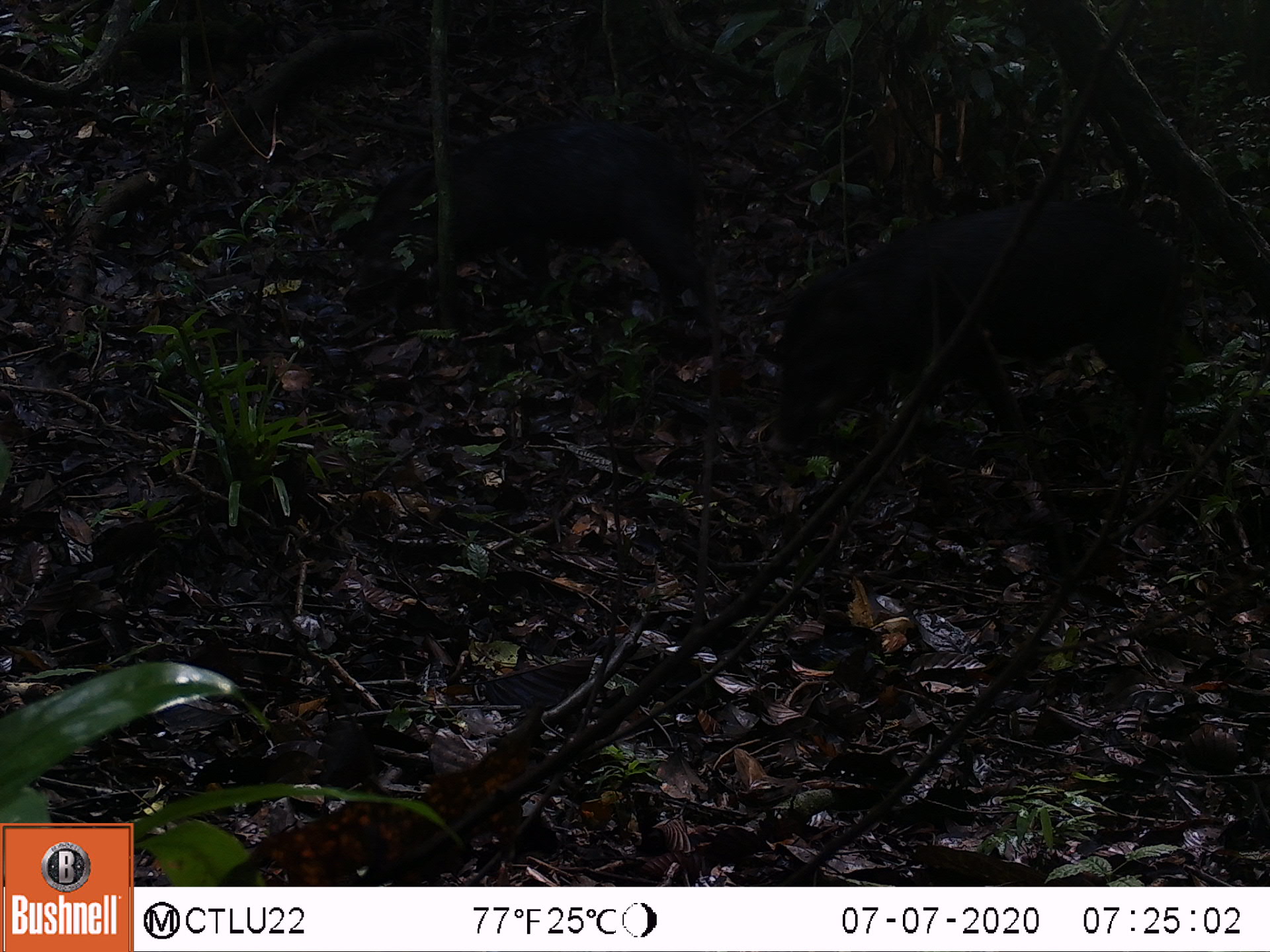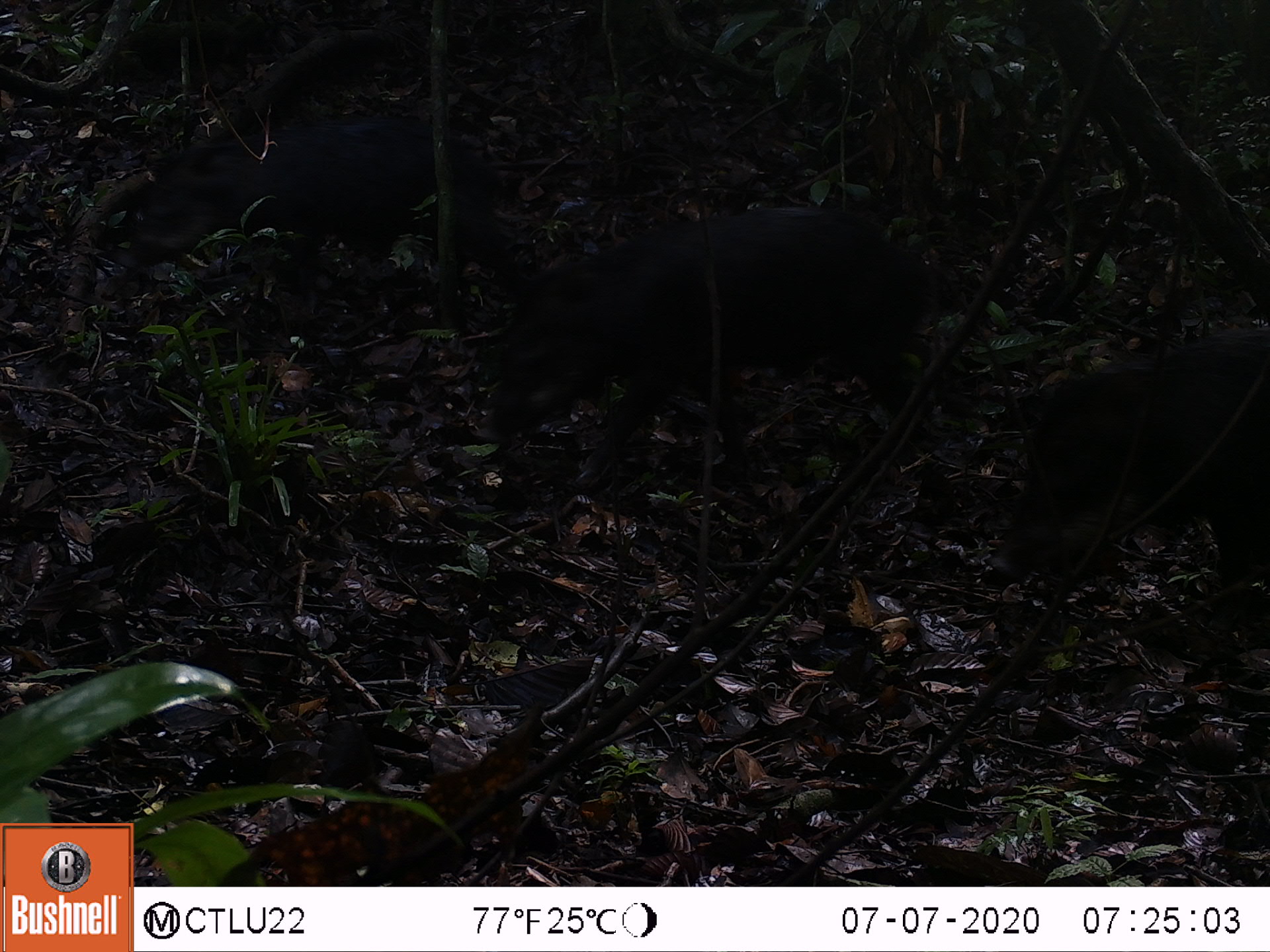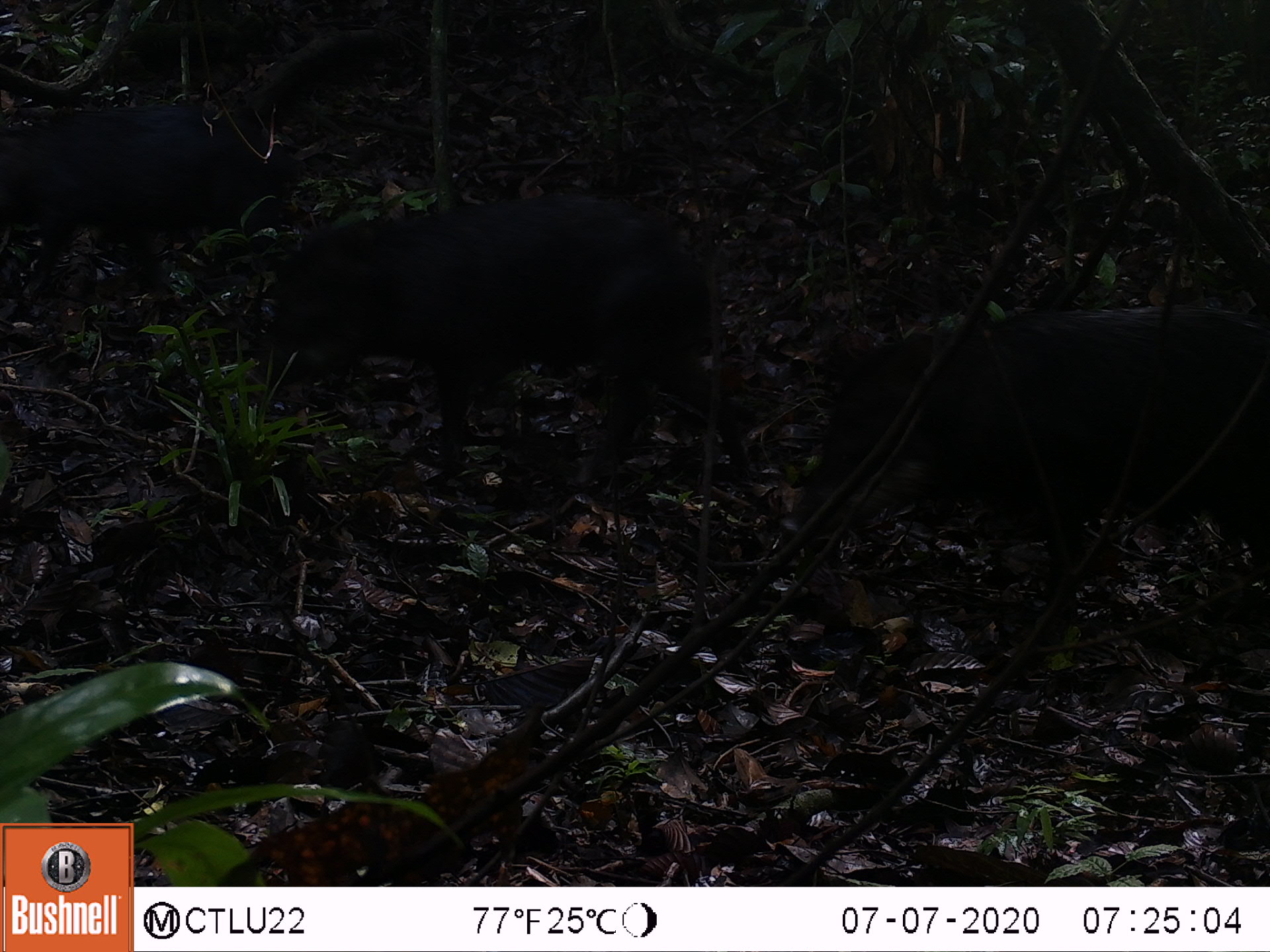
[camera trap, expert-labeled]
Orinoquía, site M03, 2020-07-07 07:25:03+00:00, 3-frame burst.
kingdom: Animalia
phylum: Chordata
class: Mammalia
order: Artiodactyla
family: Tayassuidae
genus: Pecari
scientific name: Pecari tajacu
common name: collared peccary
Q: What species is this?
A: Collared peccary (Pecari tajacu).